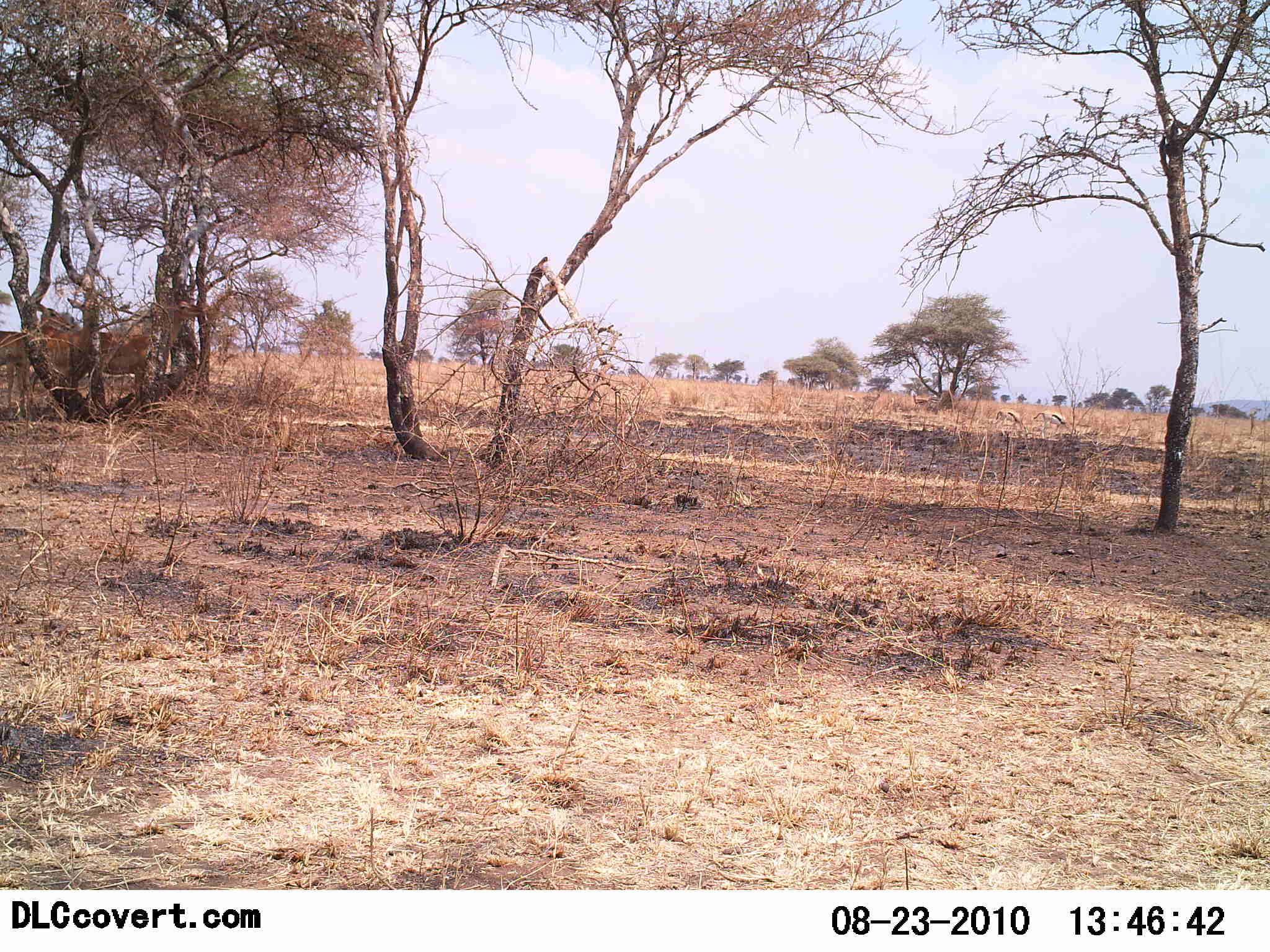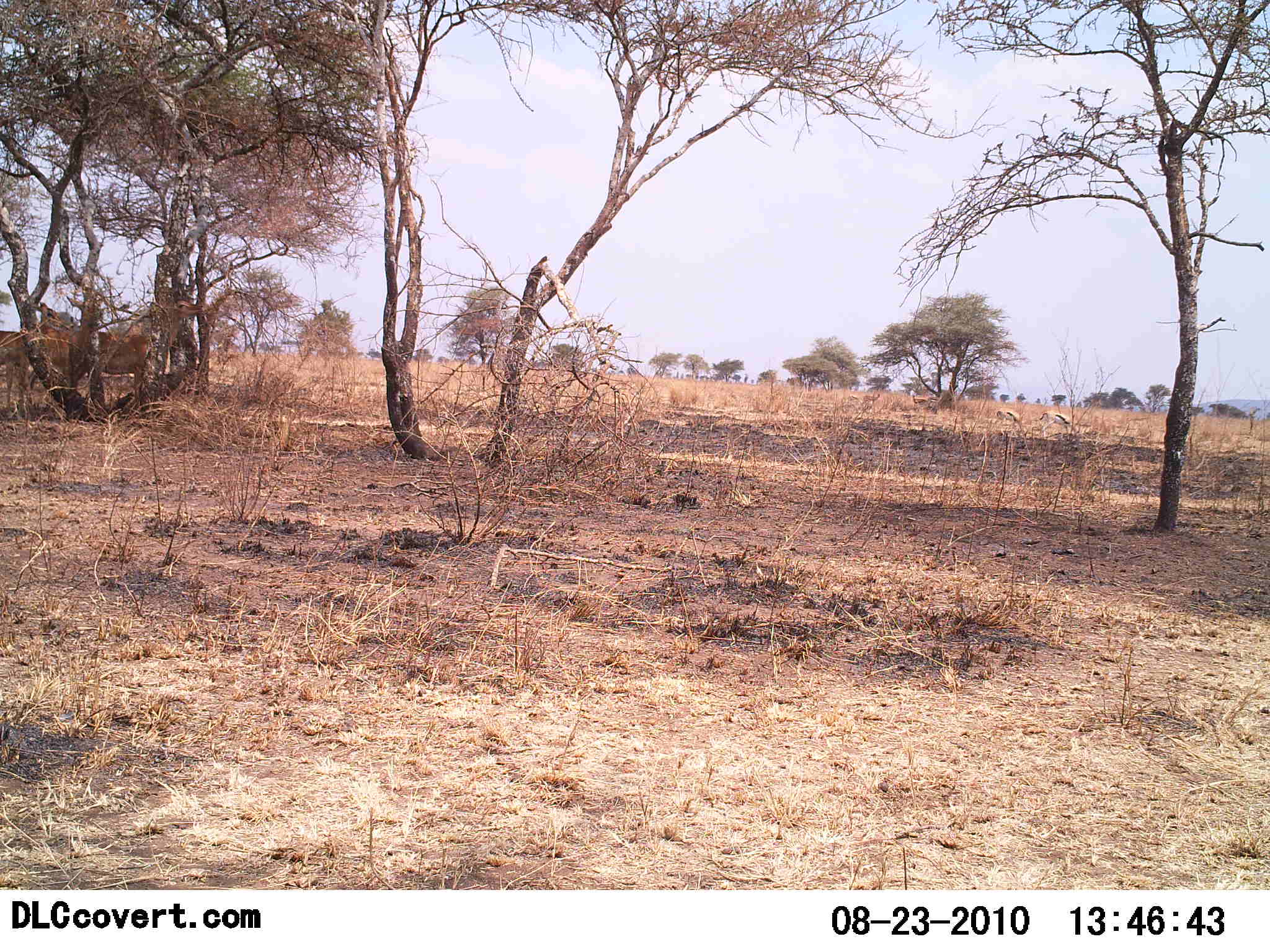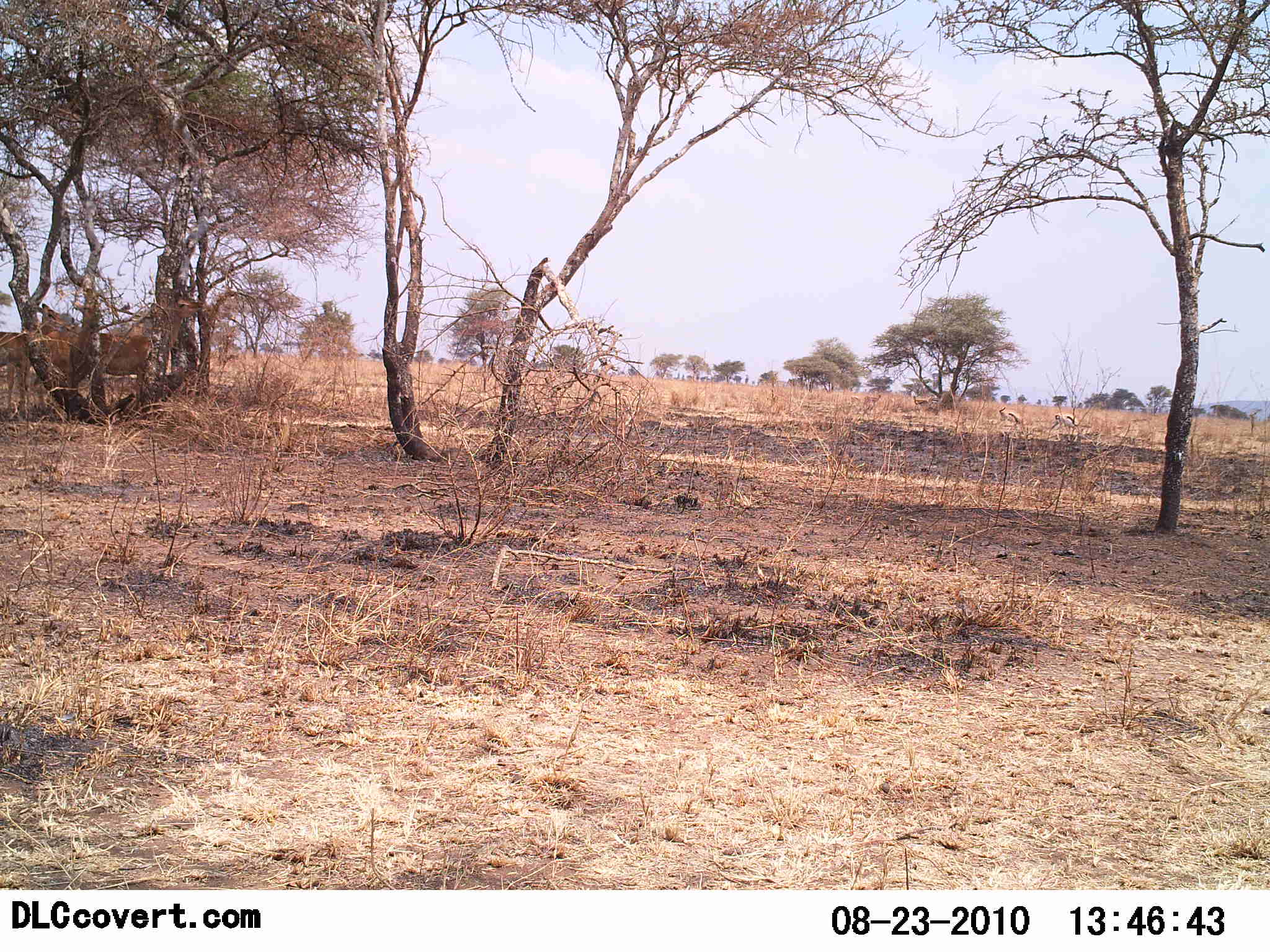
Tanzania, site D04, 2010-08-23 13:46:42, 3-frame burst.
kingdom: Animalia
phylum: Chordata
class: Mammalia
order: Artiodactyla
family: Bovidae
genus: Eudorcas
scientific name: Eudorcas thomsonii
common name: thomson's gazelle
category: gazellethomsons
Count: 2.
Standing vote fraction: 57%.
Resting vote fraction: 0%.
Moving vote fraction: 29%.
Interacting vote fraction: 0%.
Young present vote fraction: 0%.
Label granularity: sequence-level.